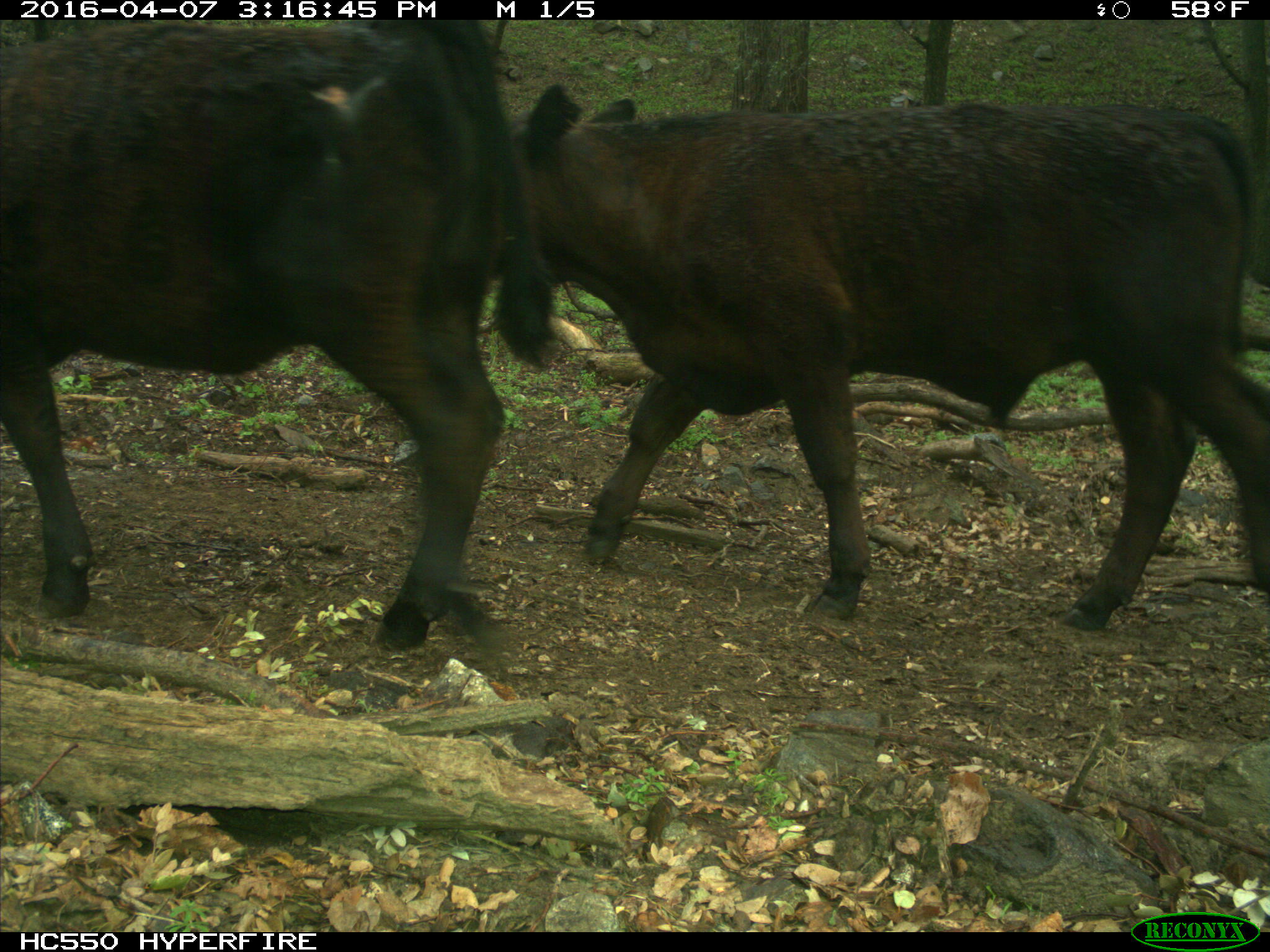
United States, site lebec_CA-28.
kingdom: Animalia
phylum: Chordata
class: Mammalia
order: Artiodactyla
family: Bovidae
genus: Bos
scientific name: Bos taurus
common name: domestic cow